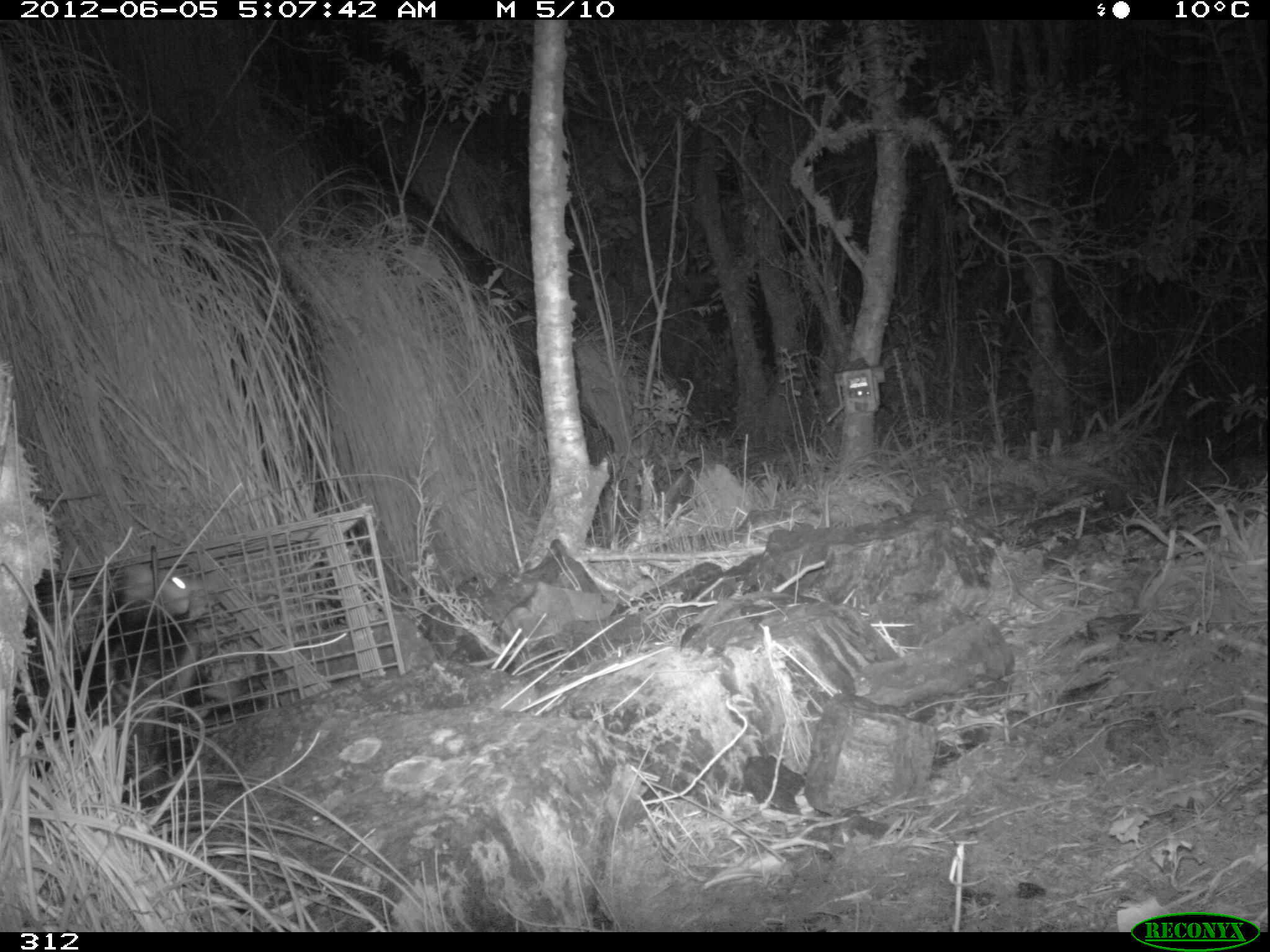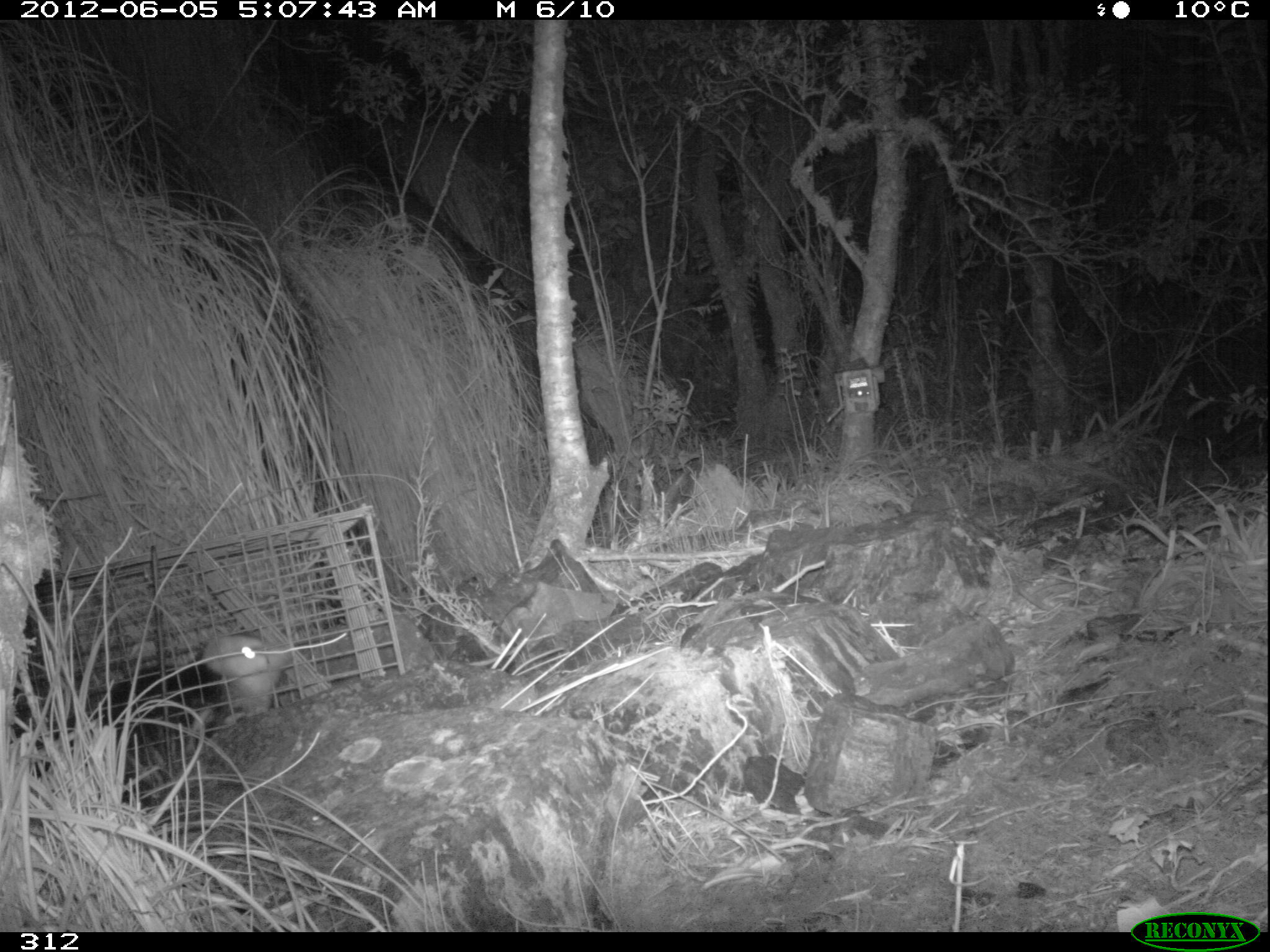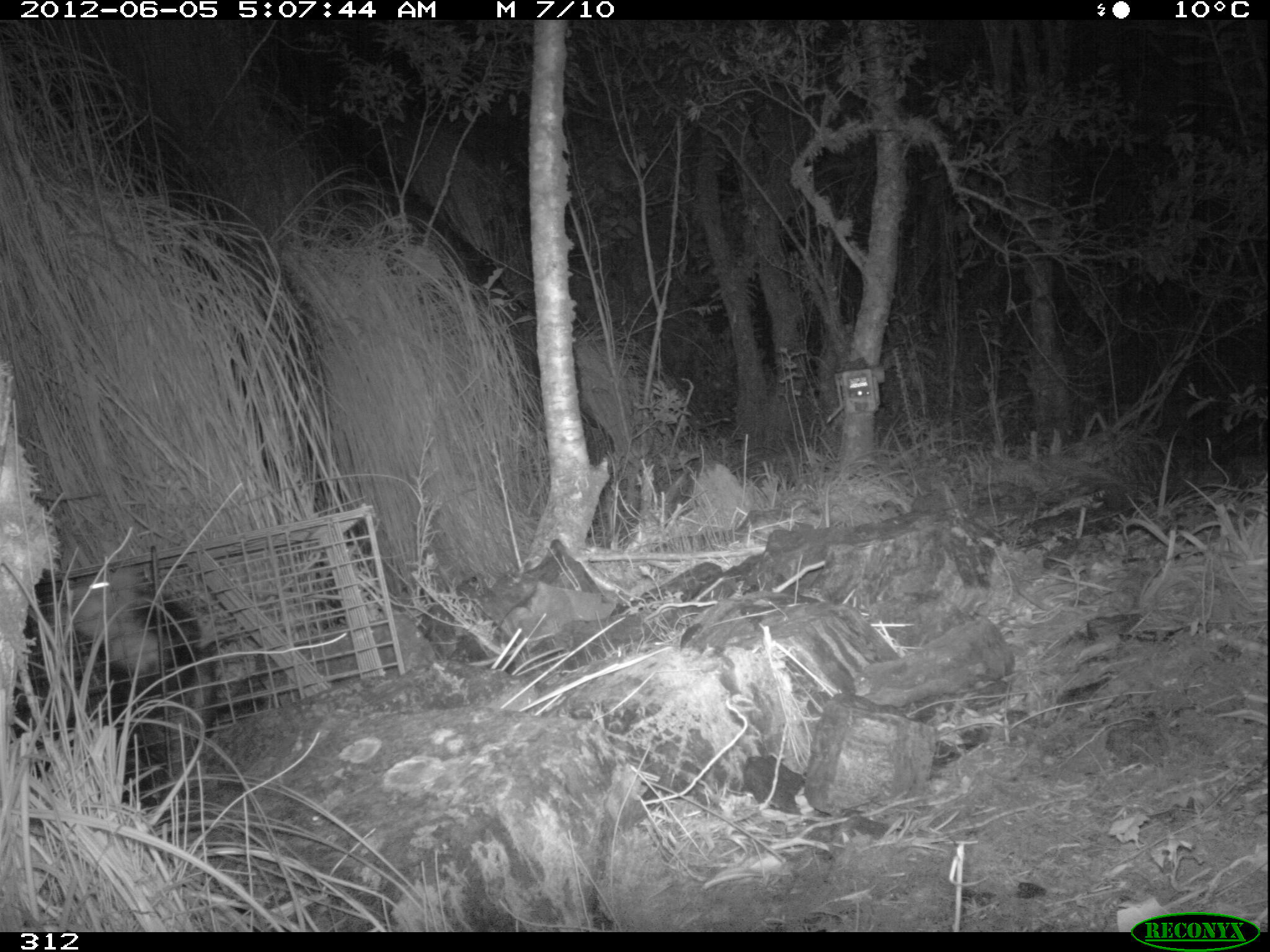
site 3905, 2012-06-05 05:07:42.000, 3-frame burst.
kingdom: Animalia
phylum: Chordata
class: Mammalia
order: Didelphimorphia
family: Didelphidae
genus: Didelphis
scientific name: Didelphis pernigra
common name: andean white-eared opossum